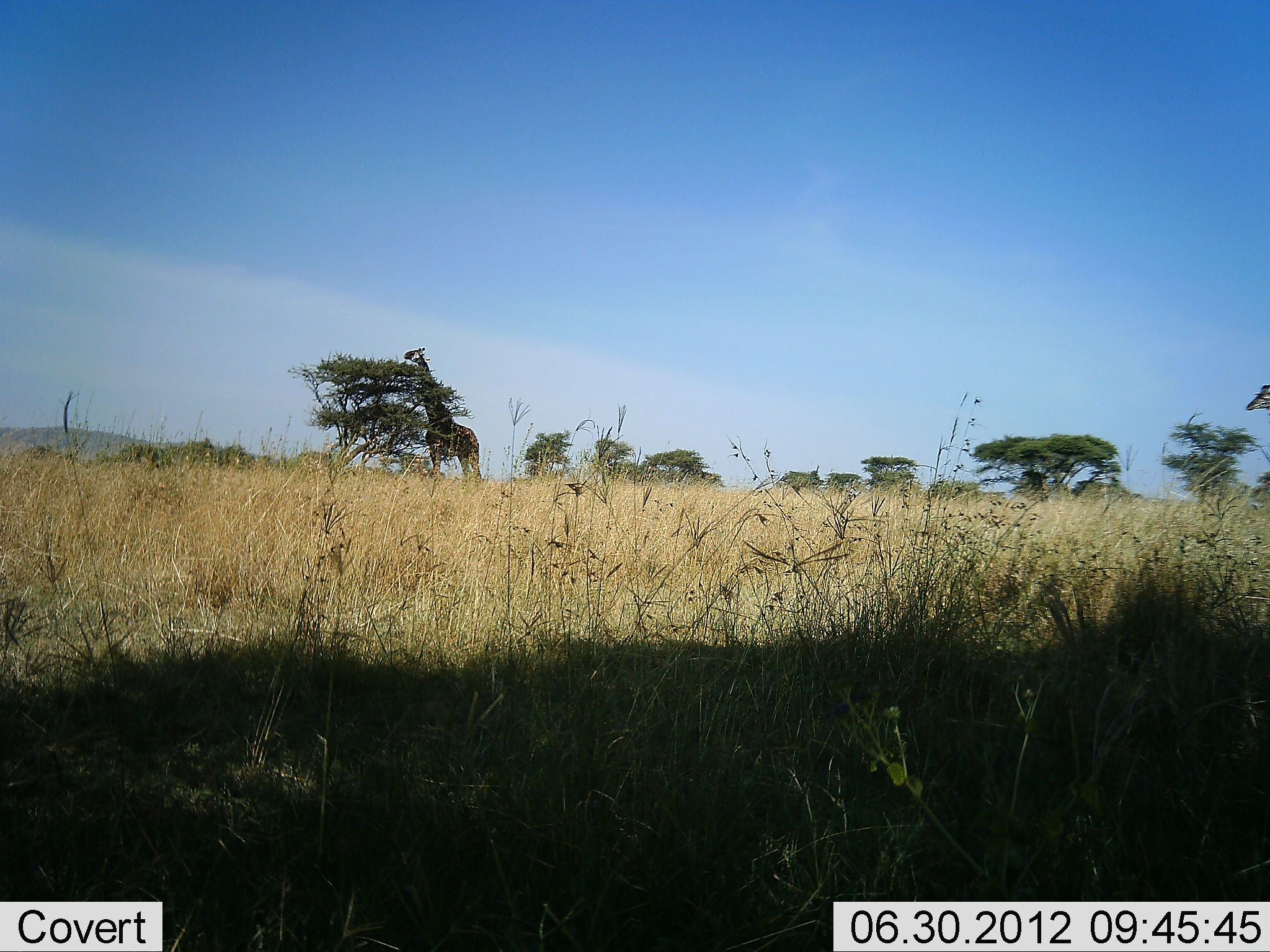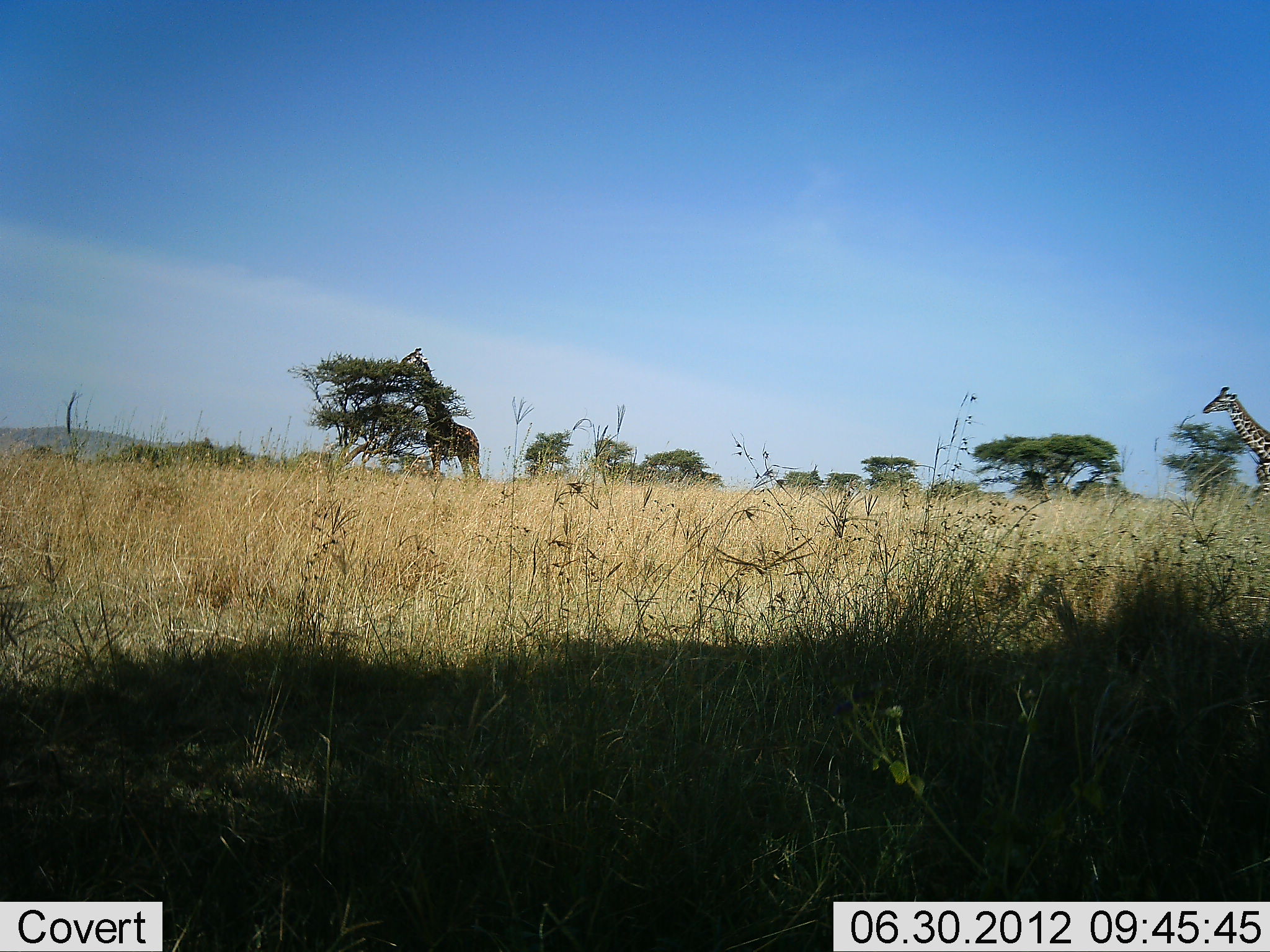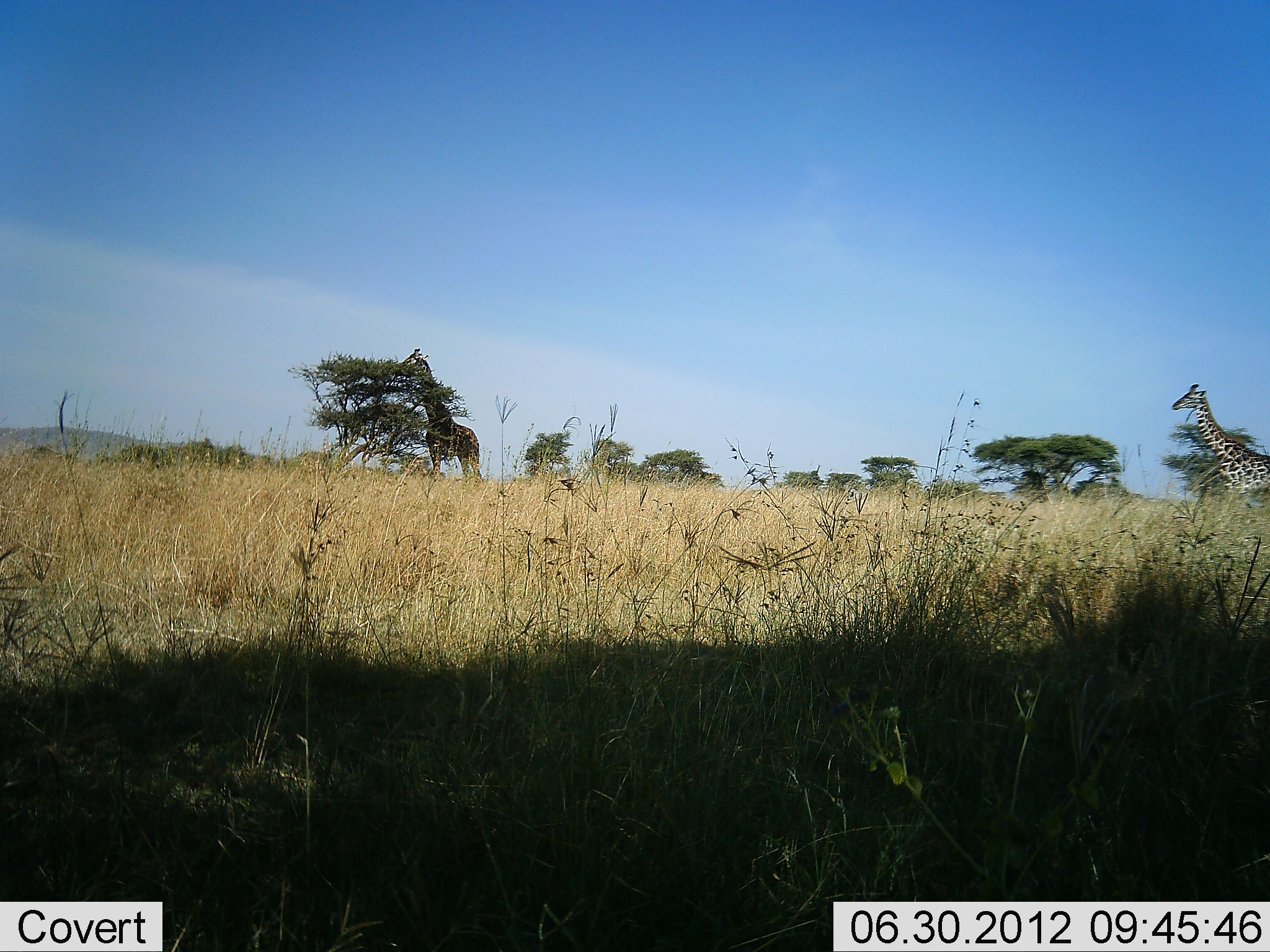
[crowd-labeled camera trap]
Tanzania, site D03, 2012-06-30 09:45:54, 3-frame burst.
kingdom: Animalia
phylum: Chordata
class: Mammalia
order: Artiodactyla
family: Giraffidae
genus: Giraffa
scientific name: Giraffa camelopardalis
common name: giraffe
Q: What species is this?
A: Giraffe (Giraffa camelopardalis).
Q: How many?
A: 2.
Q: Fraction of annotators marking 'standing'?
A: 30%.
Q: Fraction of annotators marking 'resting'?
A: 0%.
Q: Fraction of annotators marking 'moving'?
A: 100%.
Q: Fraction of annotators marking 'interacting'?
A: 0%.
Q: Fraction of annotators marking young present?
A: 0%.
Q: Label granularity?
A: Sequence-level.